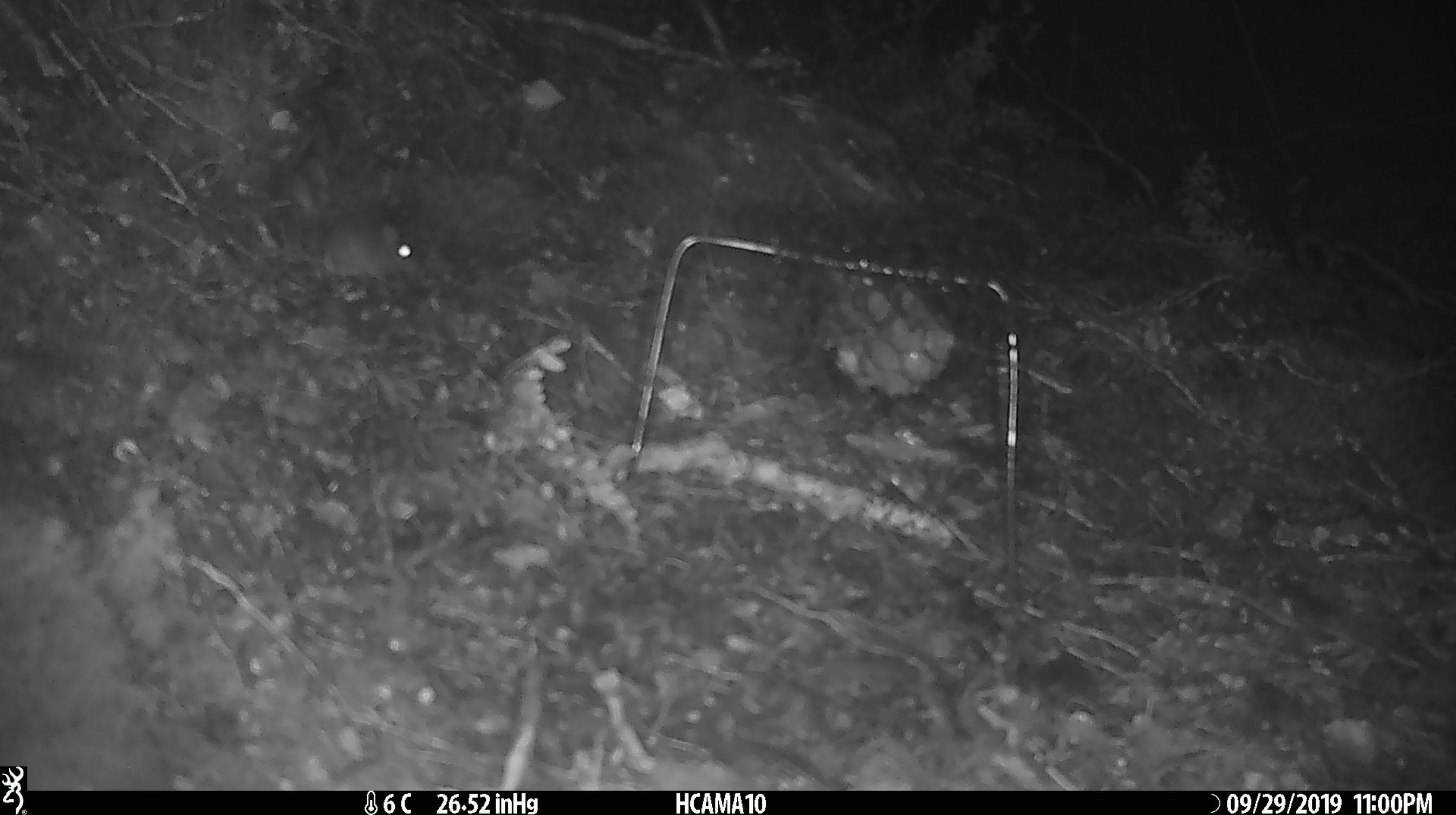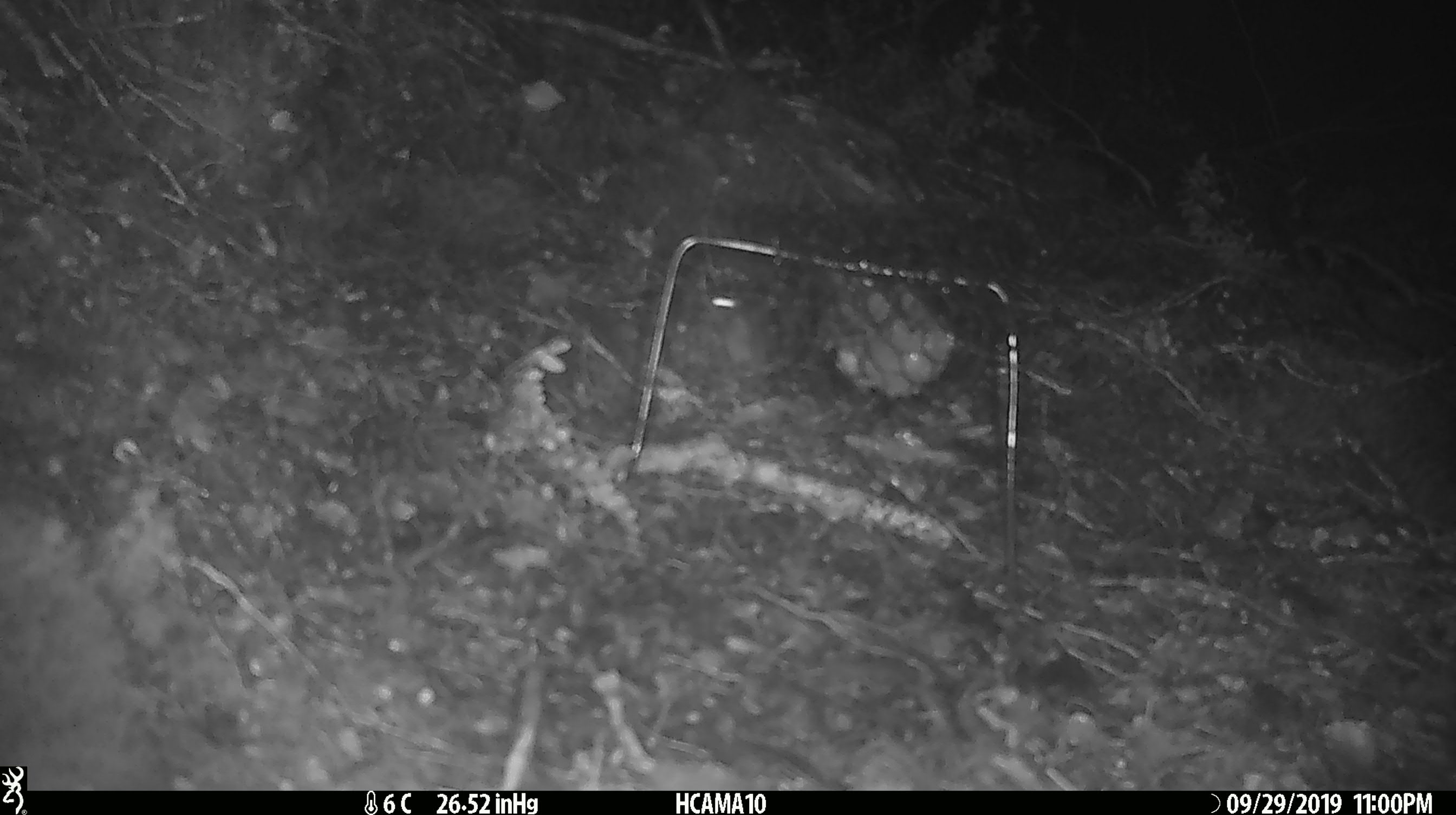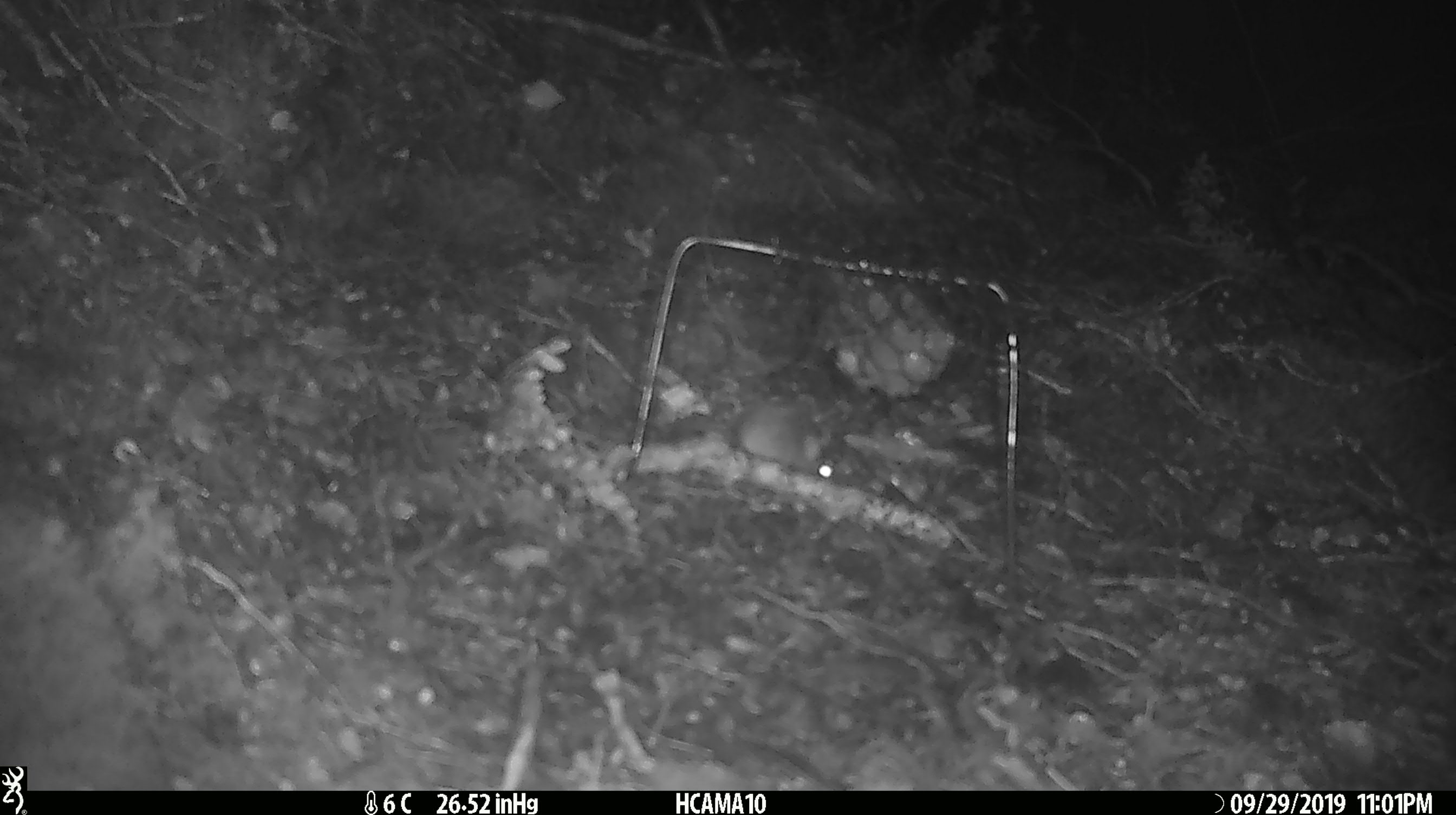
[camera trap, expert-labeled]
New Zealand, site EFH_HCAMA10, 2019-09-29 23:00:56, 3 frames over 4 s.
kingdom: Animalia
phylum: Chordata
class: Mammalia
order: Rodentia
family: Muridae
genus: Mus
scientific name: Mus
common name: mouse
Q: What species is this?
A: Mouse (Mus).